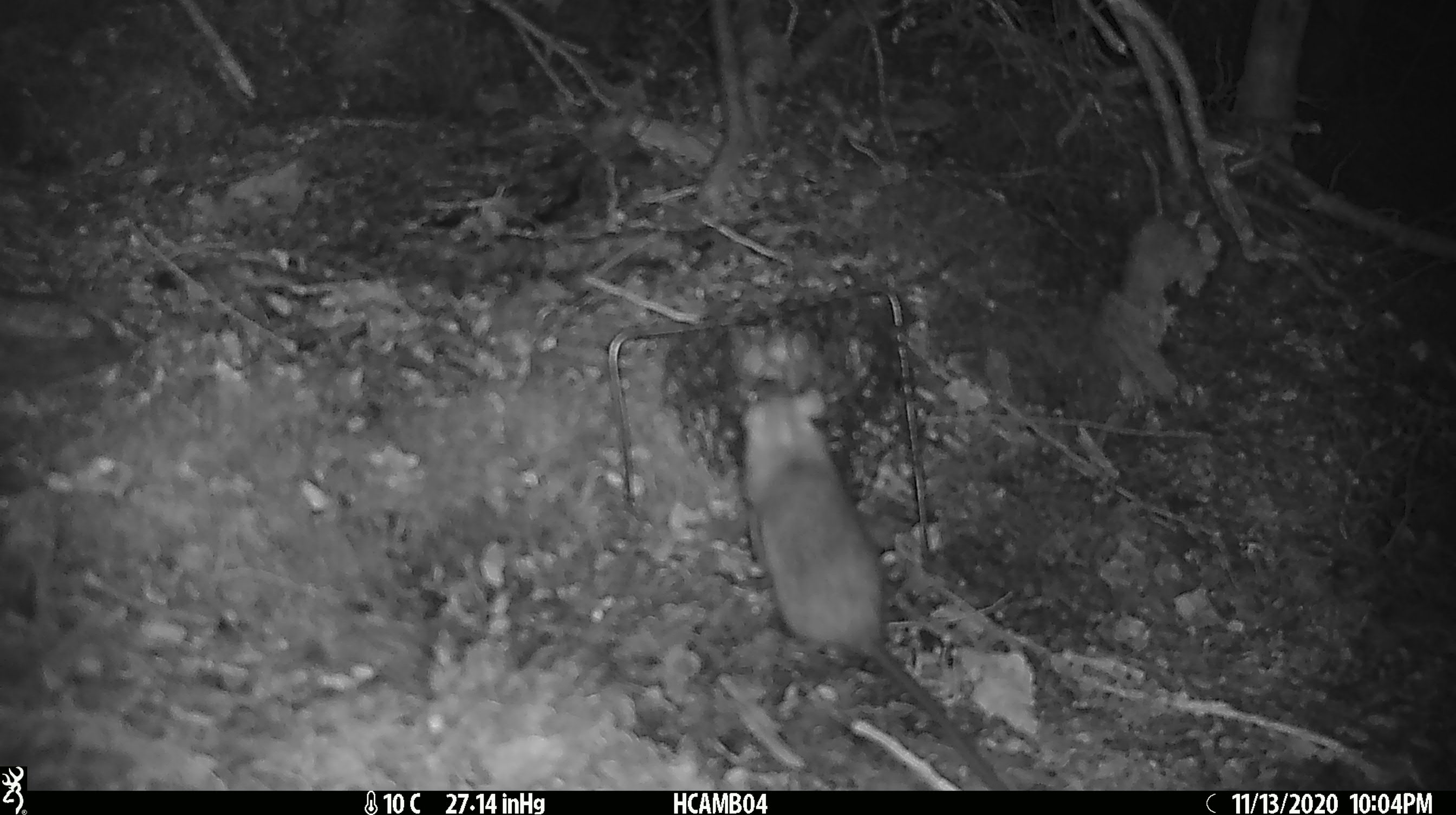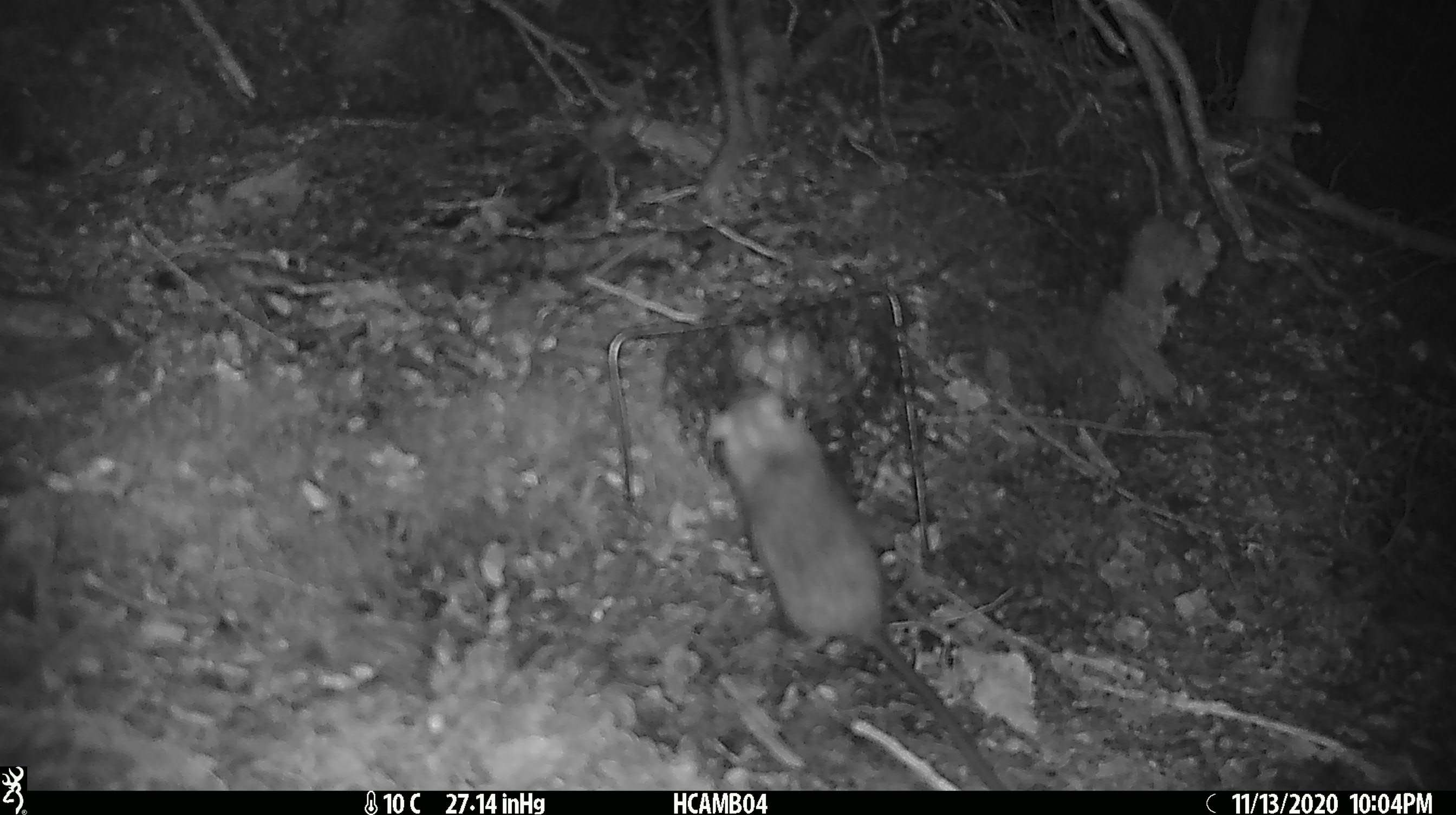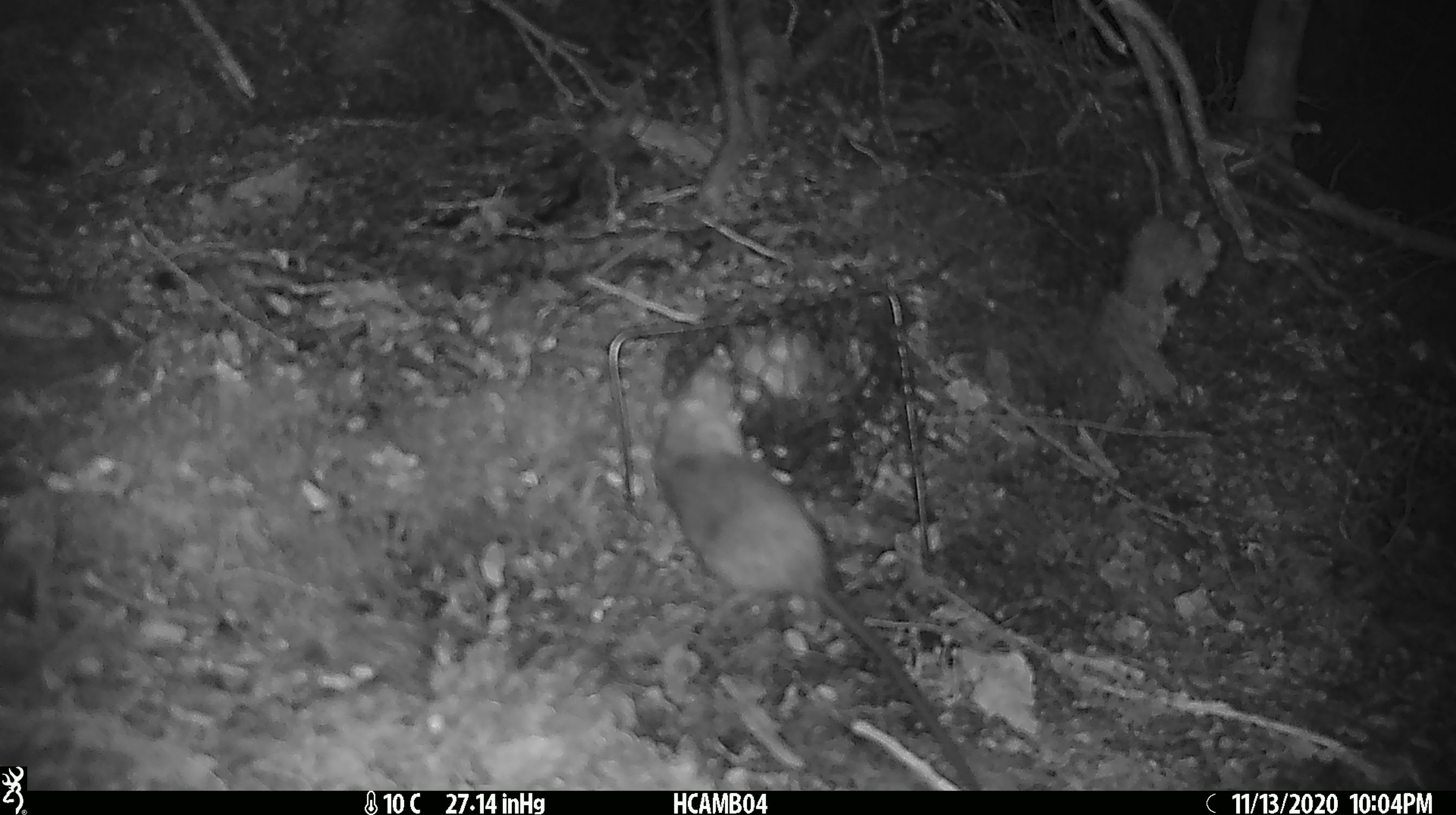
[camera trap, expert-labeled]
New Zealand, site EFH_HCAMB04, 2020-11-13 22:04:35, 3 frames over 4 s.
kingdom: Animalia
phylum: Chordata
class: Mammalia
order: Rodentia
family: Muridae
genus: Rattus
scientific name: Rattus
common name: rat